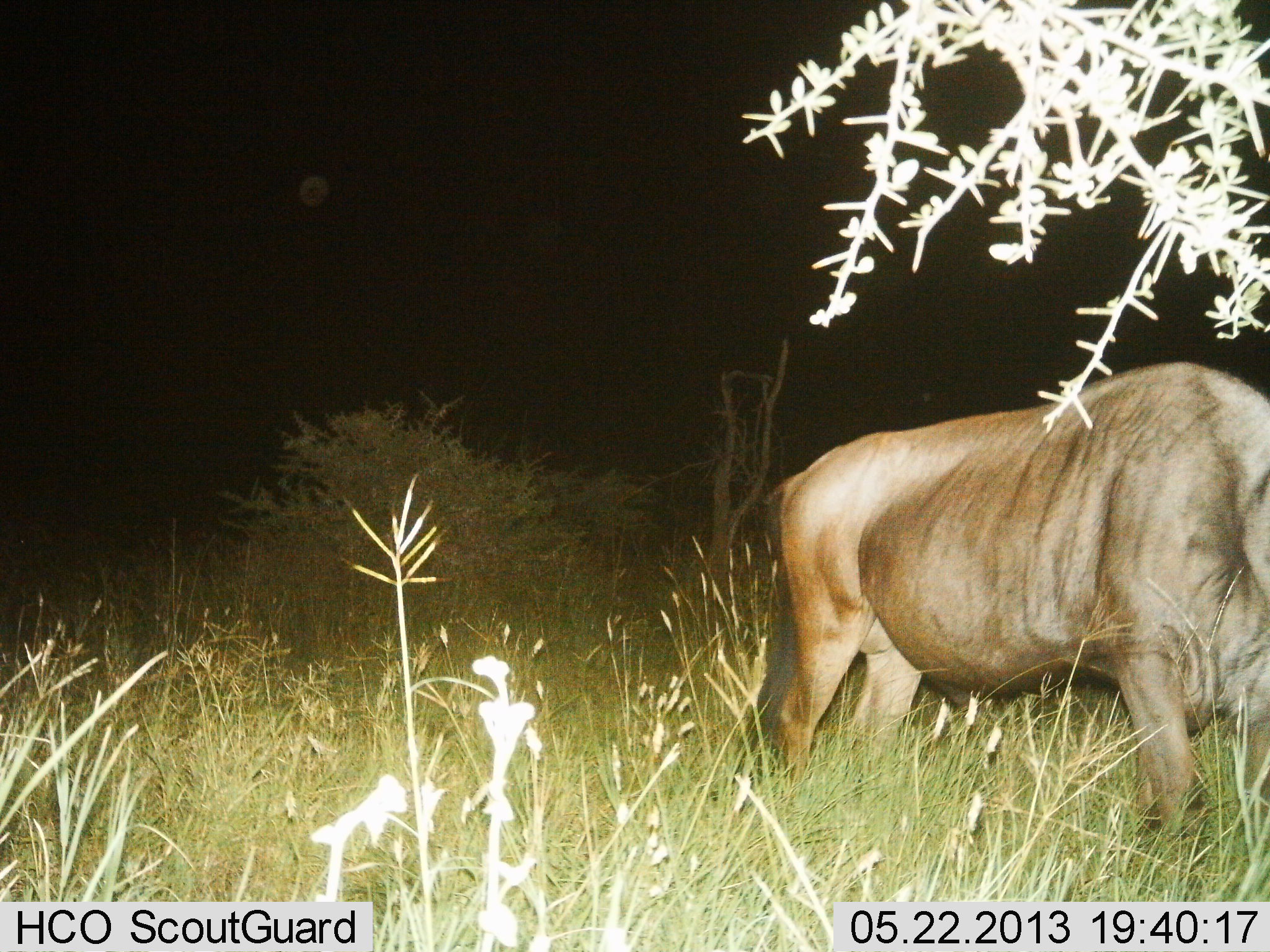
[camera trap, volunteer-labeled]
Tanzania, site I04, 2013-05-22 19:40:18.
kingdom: Animalia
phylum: Chordata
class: Mammalia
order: Artiodactyla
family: Bovidae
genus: Connochaetes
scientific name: Connochaetes taurinus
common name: blue wildebeest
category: wildebeest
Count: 1.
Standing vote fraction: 65%.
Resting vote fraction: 3%.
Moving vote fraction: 13%.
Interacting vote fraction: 3%.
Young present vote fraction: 0%.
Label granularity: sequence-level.